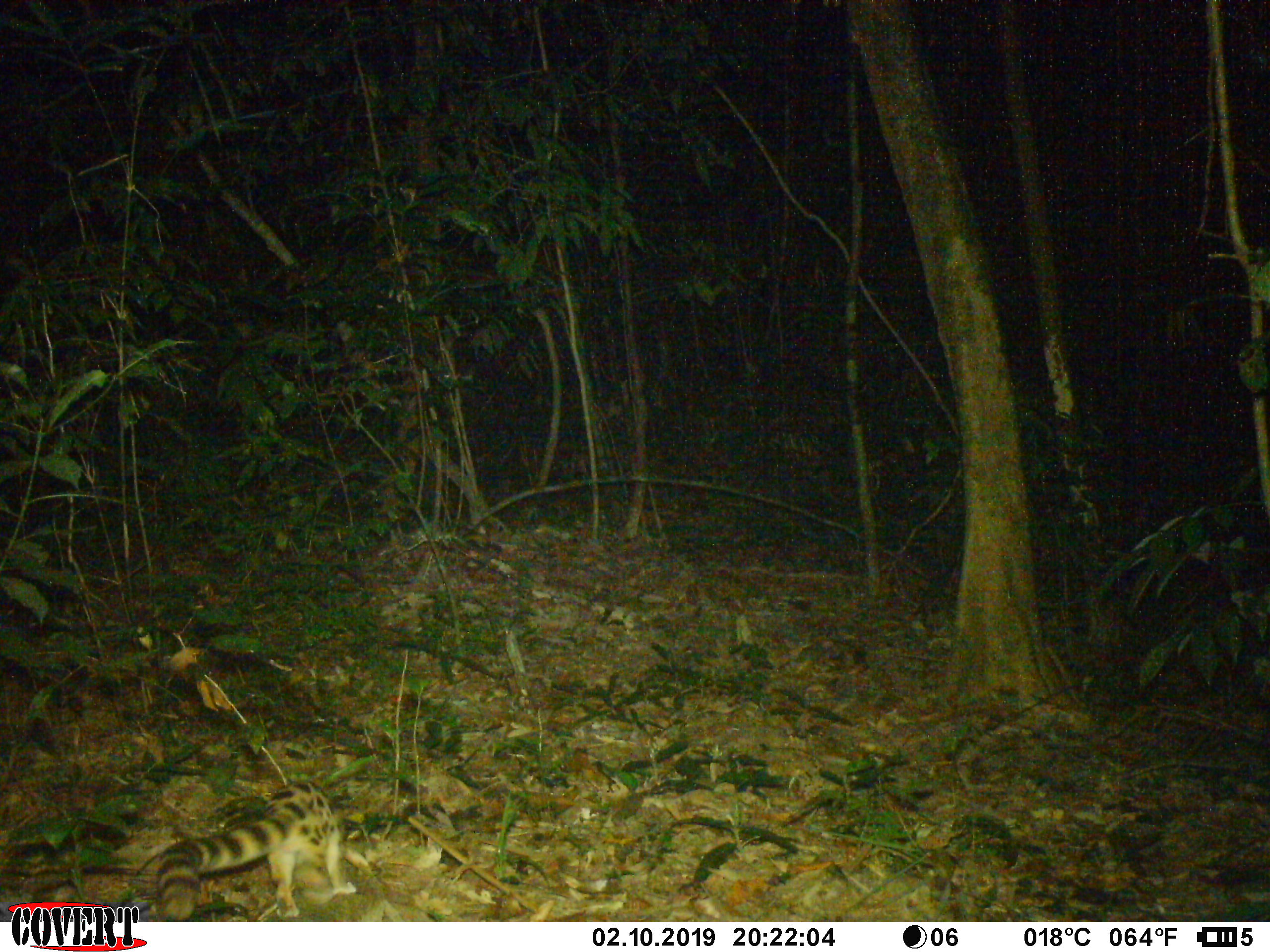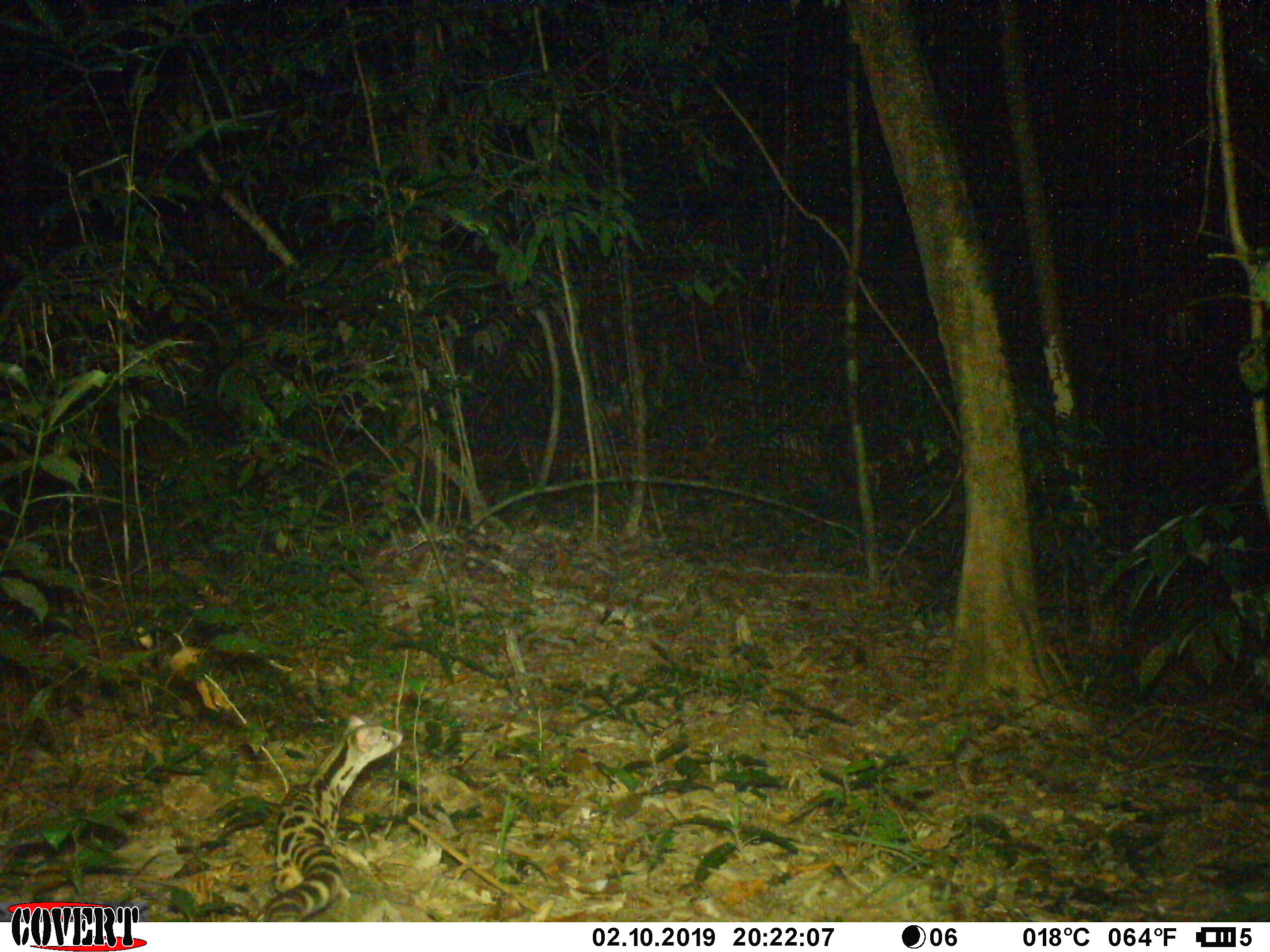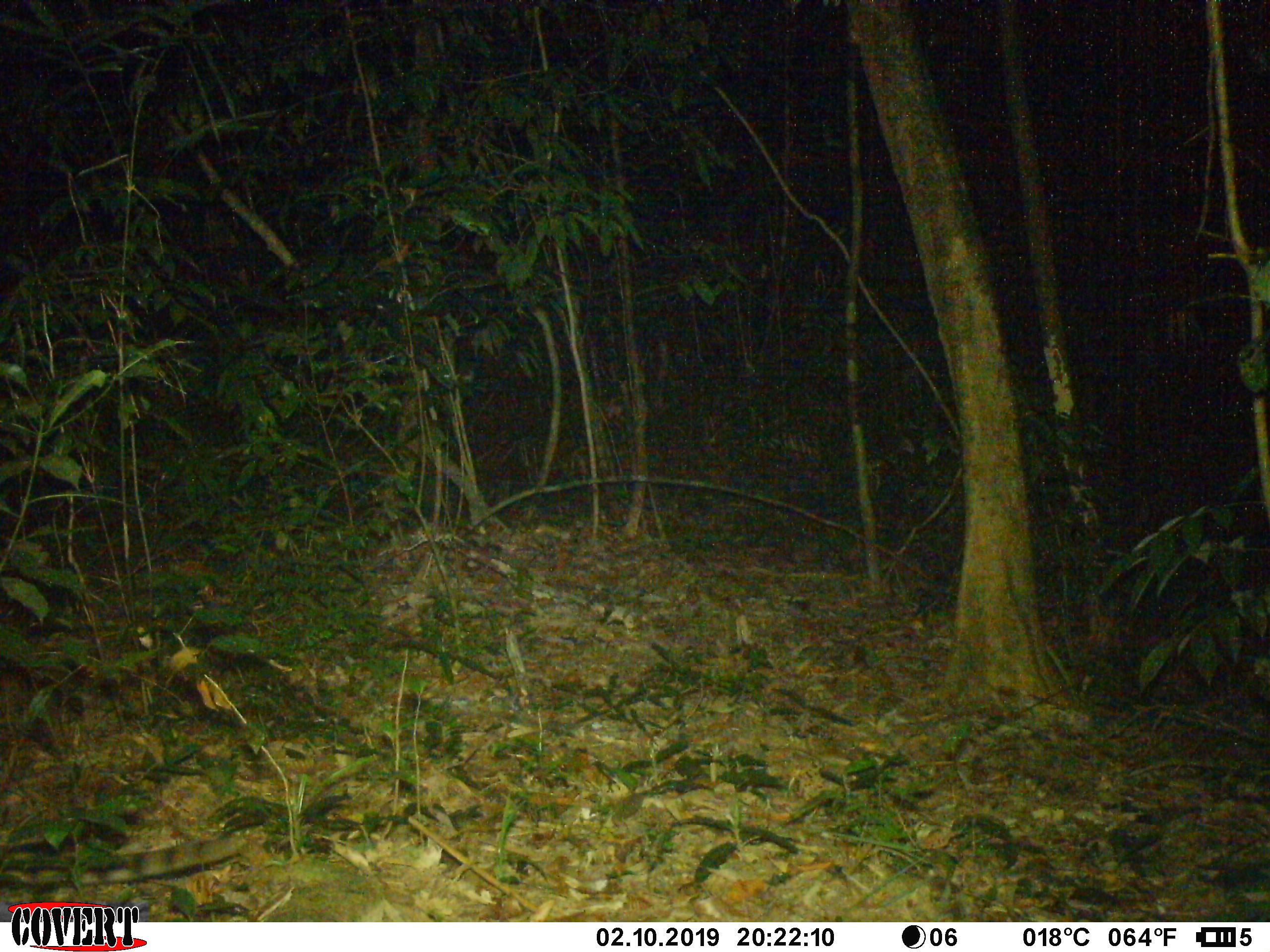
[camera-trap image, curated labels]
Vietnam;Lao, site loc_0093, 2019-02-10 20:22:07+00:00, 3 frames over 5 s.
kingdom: Animalia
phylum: Chordata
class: Mammalia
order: Carnivora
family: Prionodontidae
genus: Prionodon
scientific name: Prionodon pardicolor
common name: spotted linsang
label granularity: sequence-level